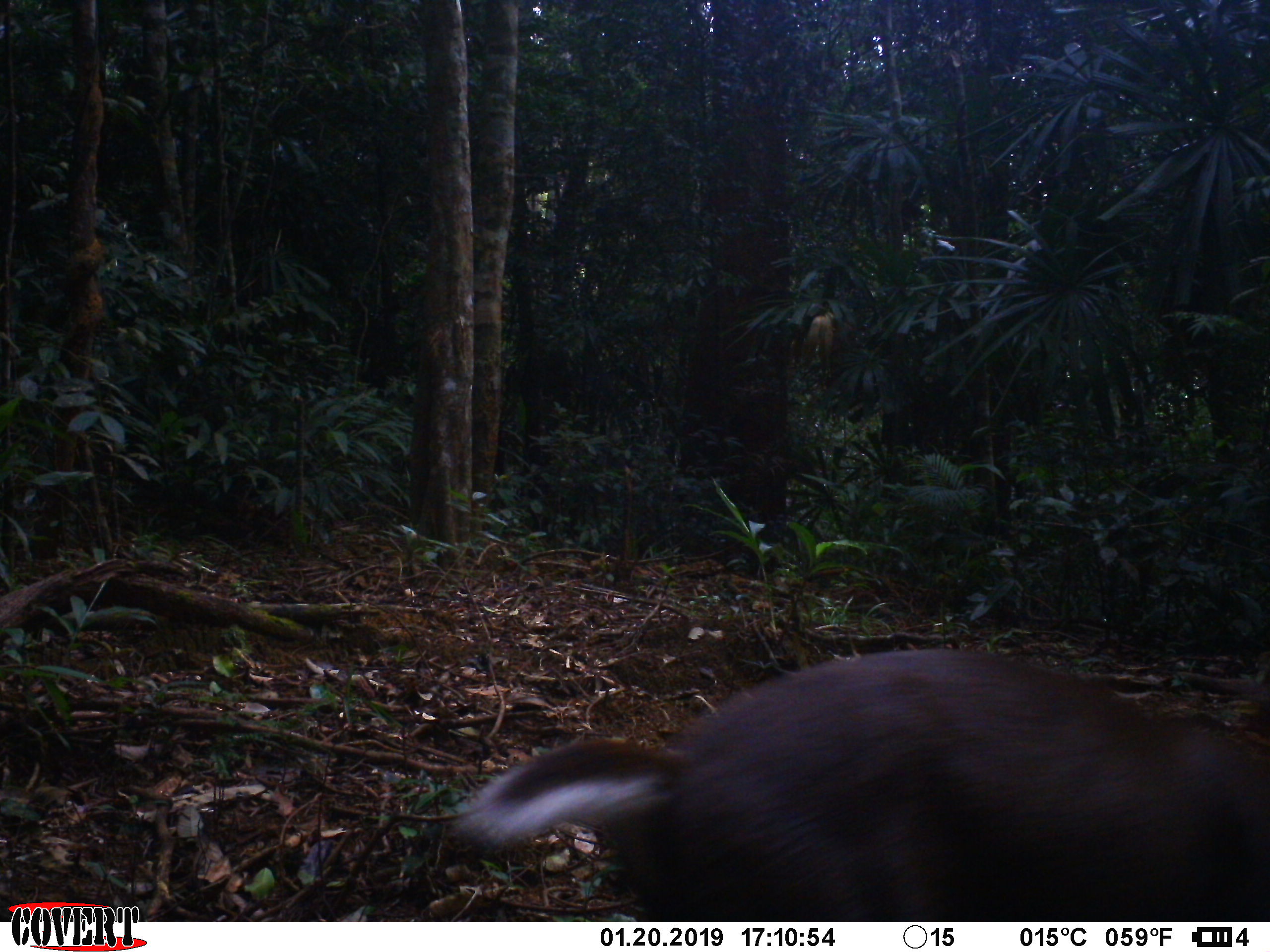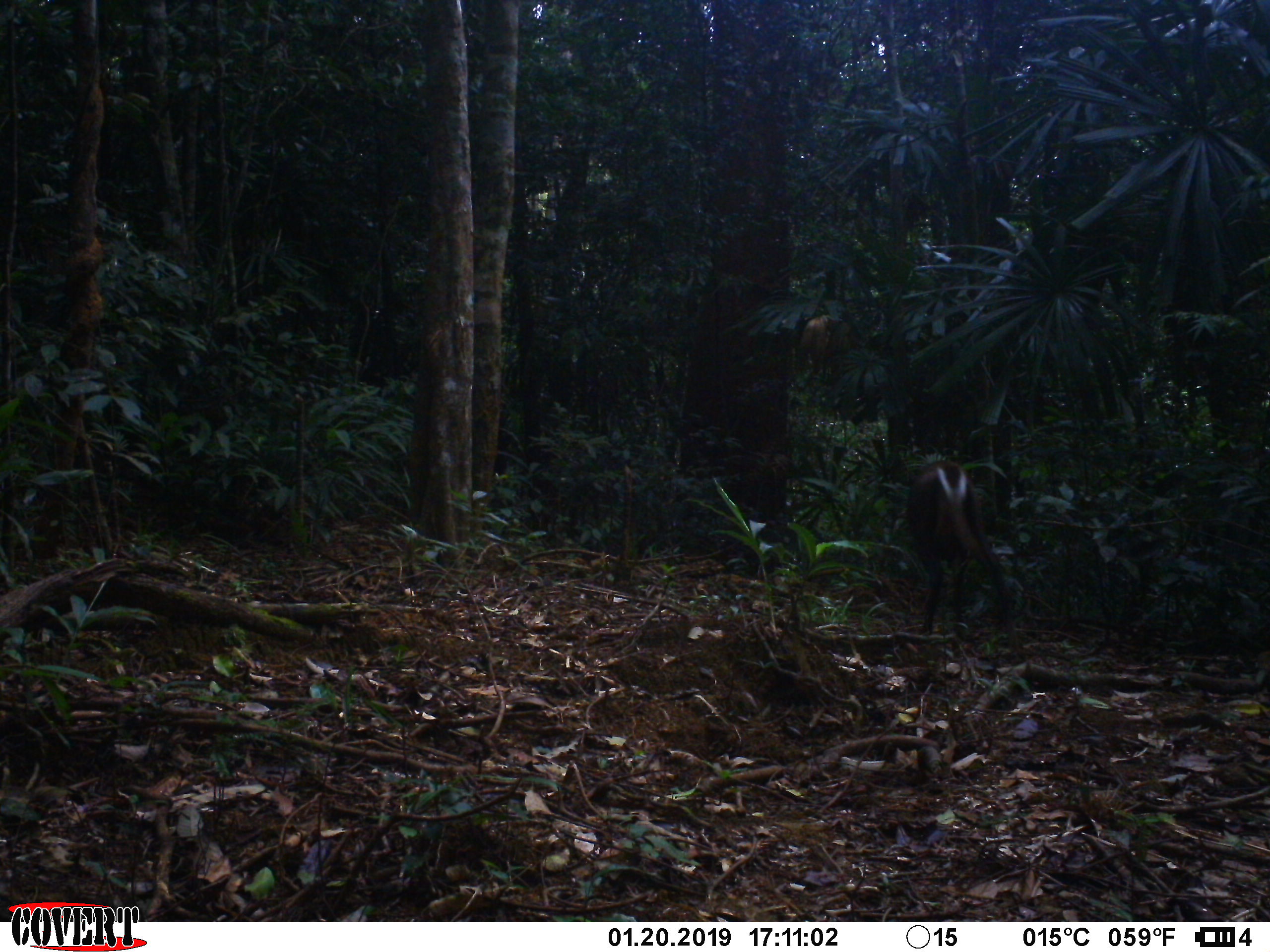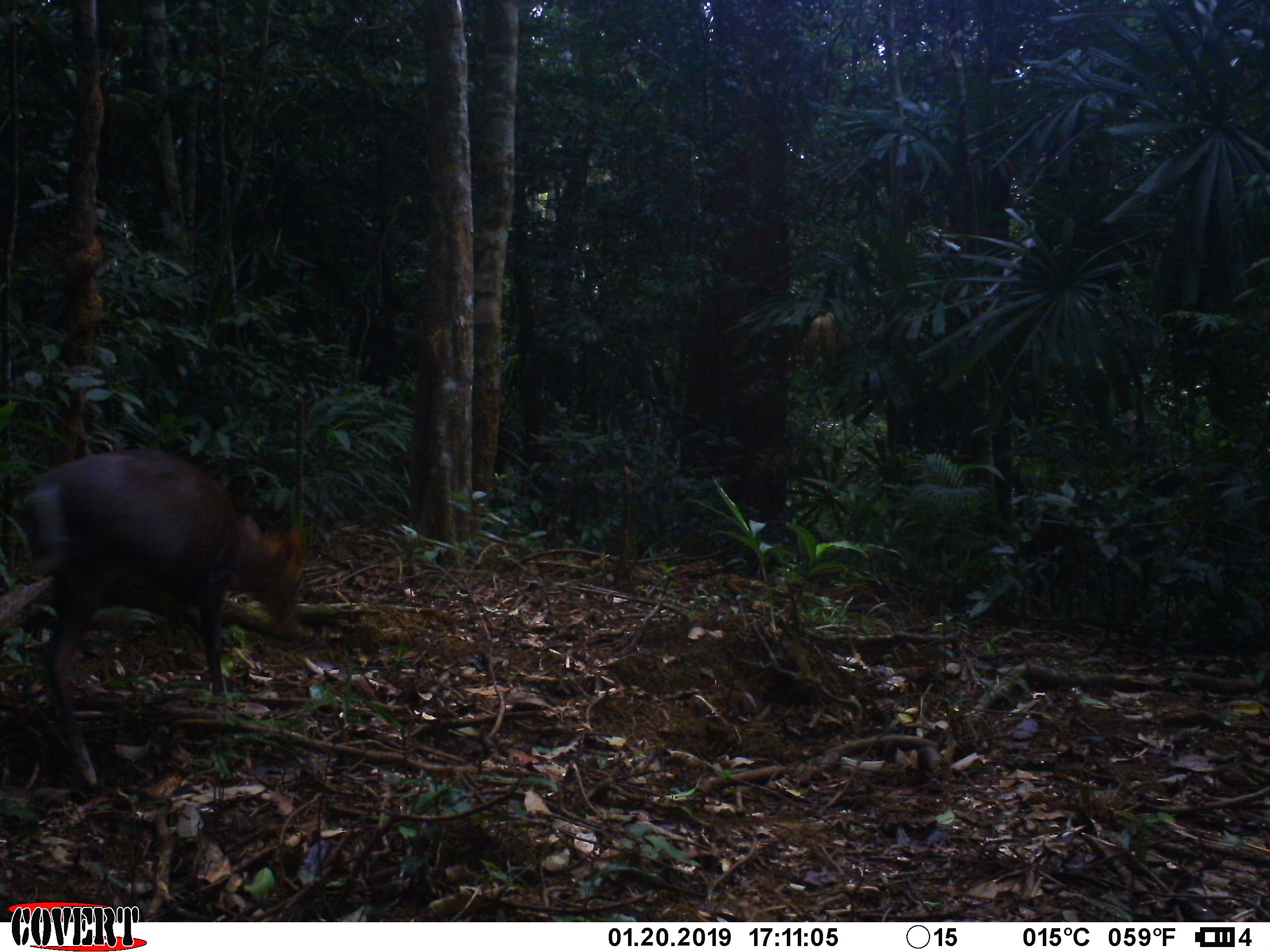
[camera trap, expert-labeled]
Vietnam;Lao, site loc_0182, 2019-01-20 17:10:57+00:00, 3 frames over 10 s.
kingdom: Animalia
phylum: Chordata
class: Mammalia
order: Artiodactyla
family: Cervidae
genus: Muntiacus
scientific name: Muntiacus vuquangensis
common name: large-antlered muntjac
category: large antlered muntjac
Large antlered muntjac (large-antlered muntjac) (Muntiacus vuquangensis). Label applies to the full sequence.